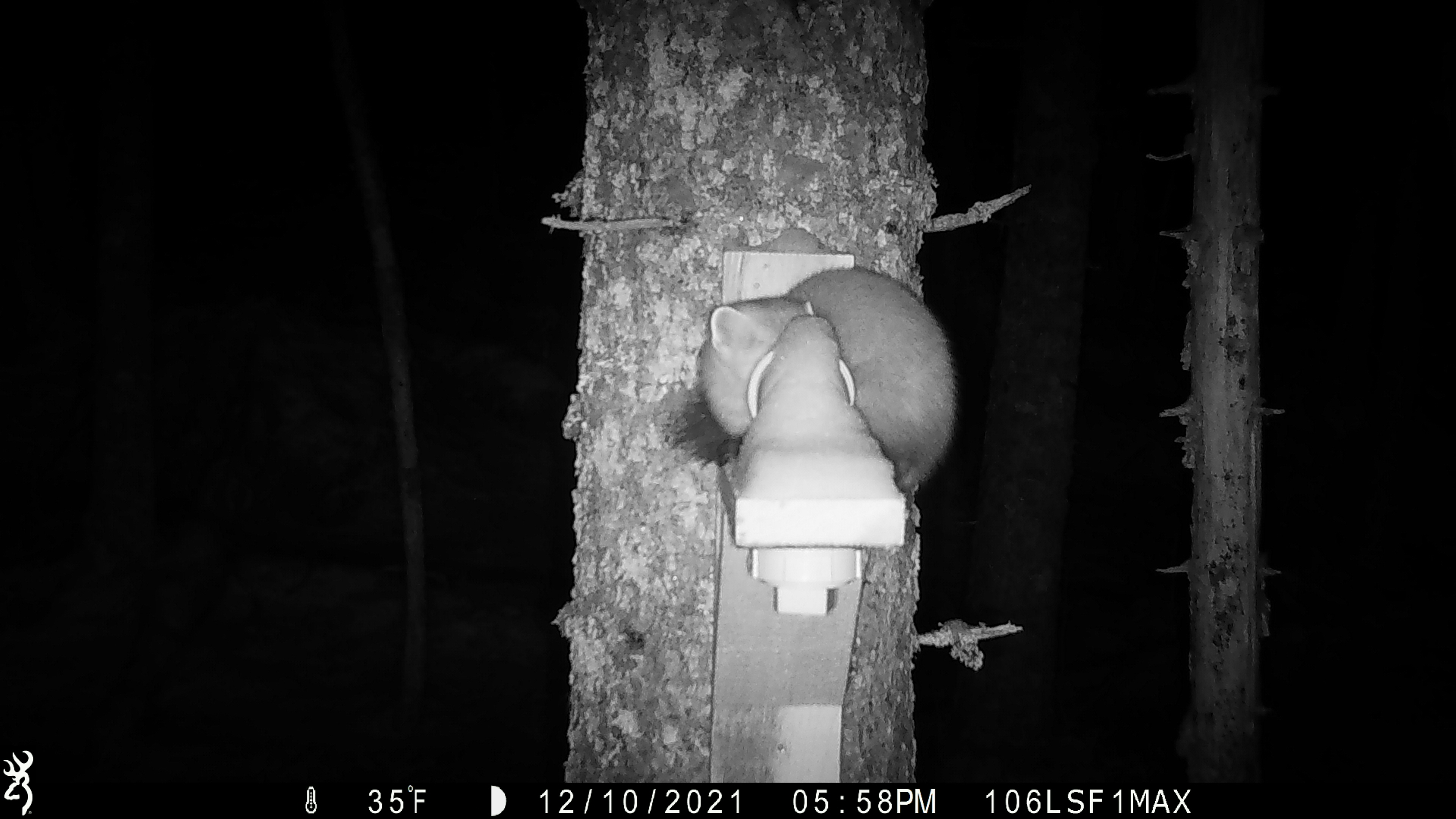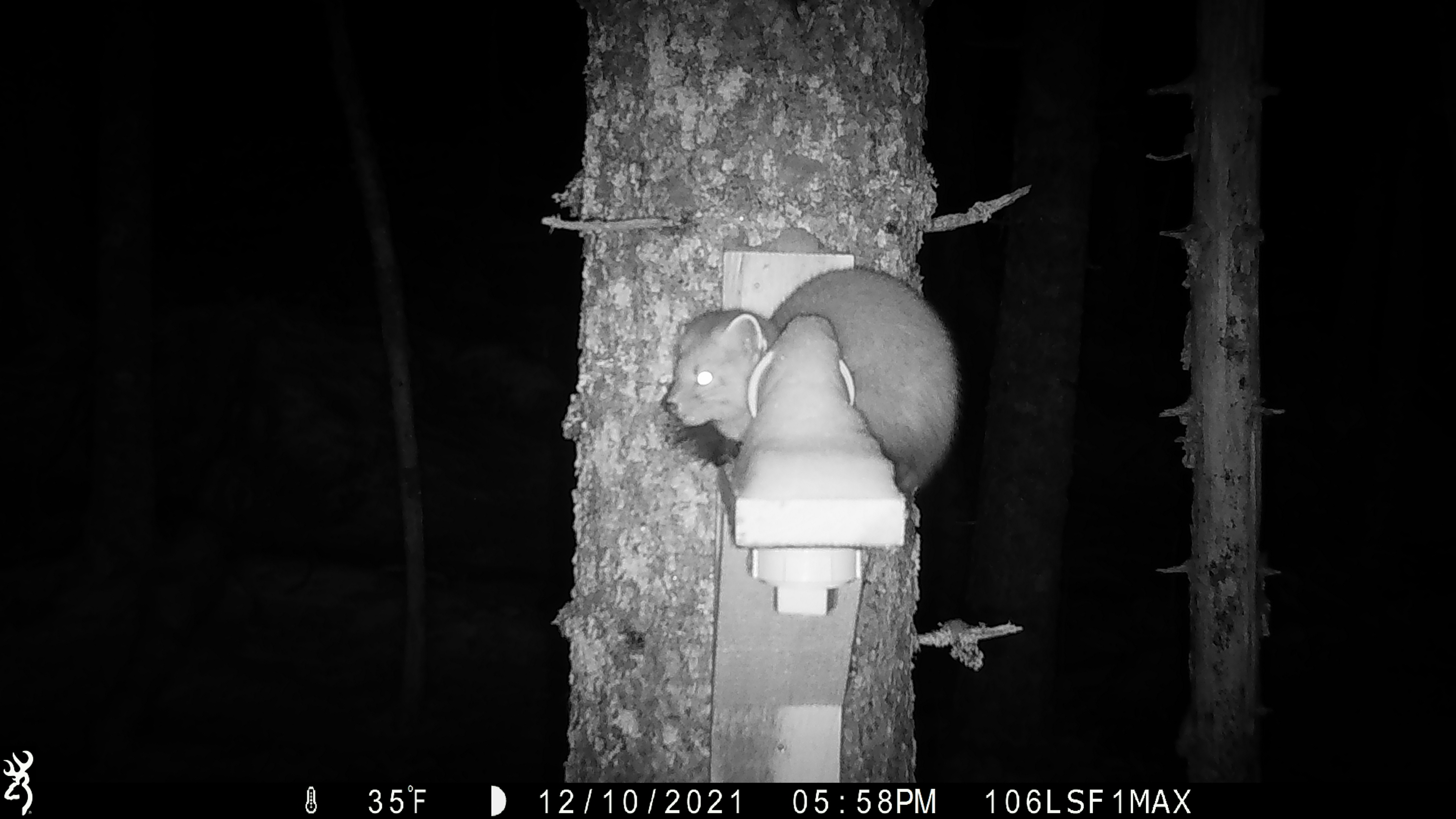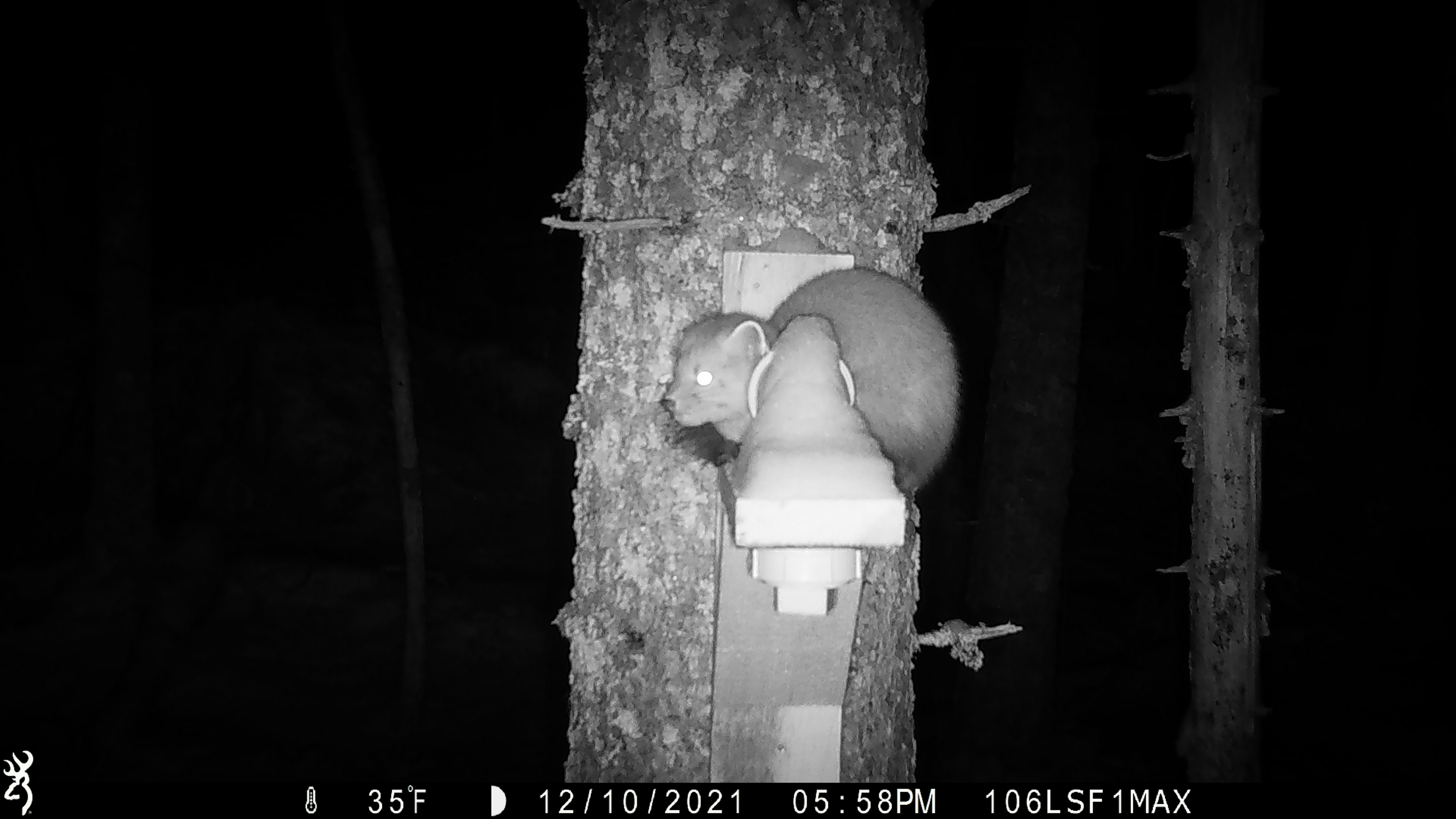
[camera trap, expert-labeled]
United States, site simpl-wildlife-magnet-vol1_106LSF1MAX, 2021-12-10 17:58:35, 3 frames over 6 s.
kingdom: Animalia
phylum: Chordata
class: Mammalia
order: Carnivora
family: Mustelidae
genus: Martes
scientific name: Martes americana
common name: american marten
American marten (Martes americana).